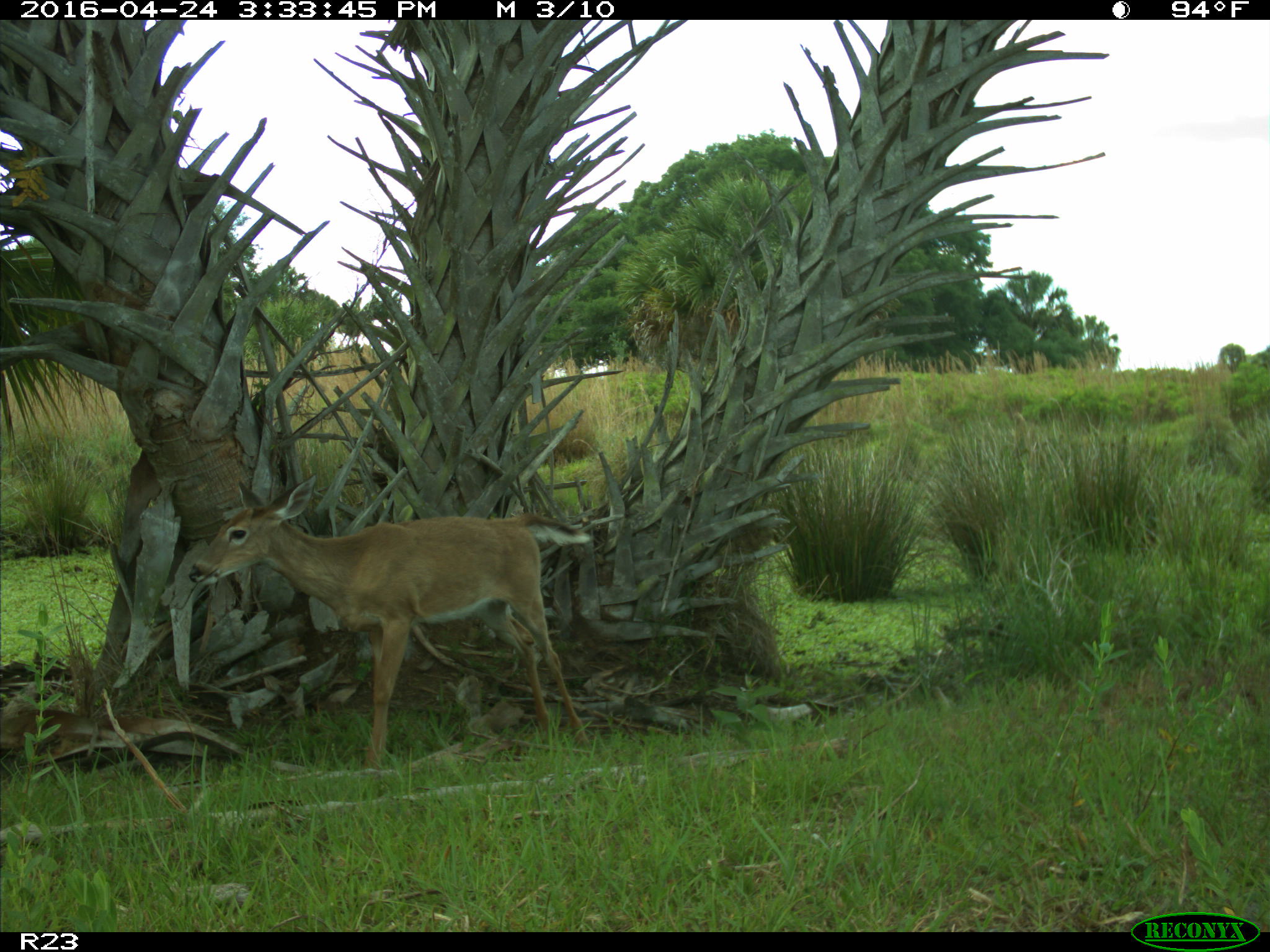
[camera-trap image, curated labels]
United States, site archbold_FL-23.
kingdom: Animalia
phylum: Chordata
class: Mammalia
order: Artiodactyla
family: Cervidae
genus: Odocoileus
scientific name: Odocoileus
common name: deer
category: unidentified deer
Unidentified deer (deer) (Odocoileus).